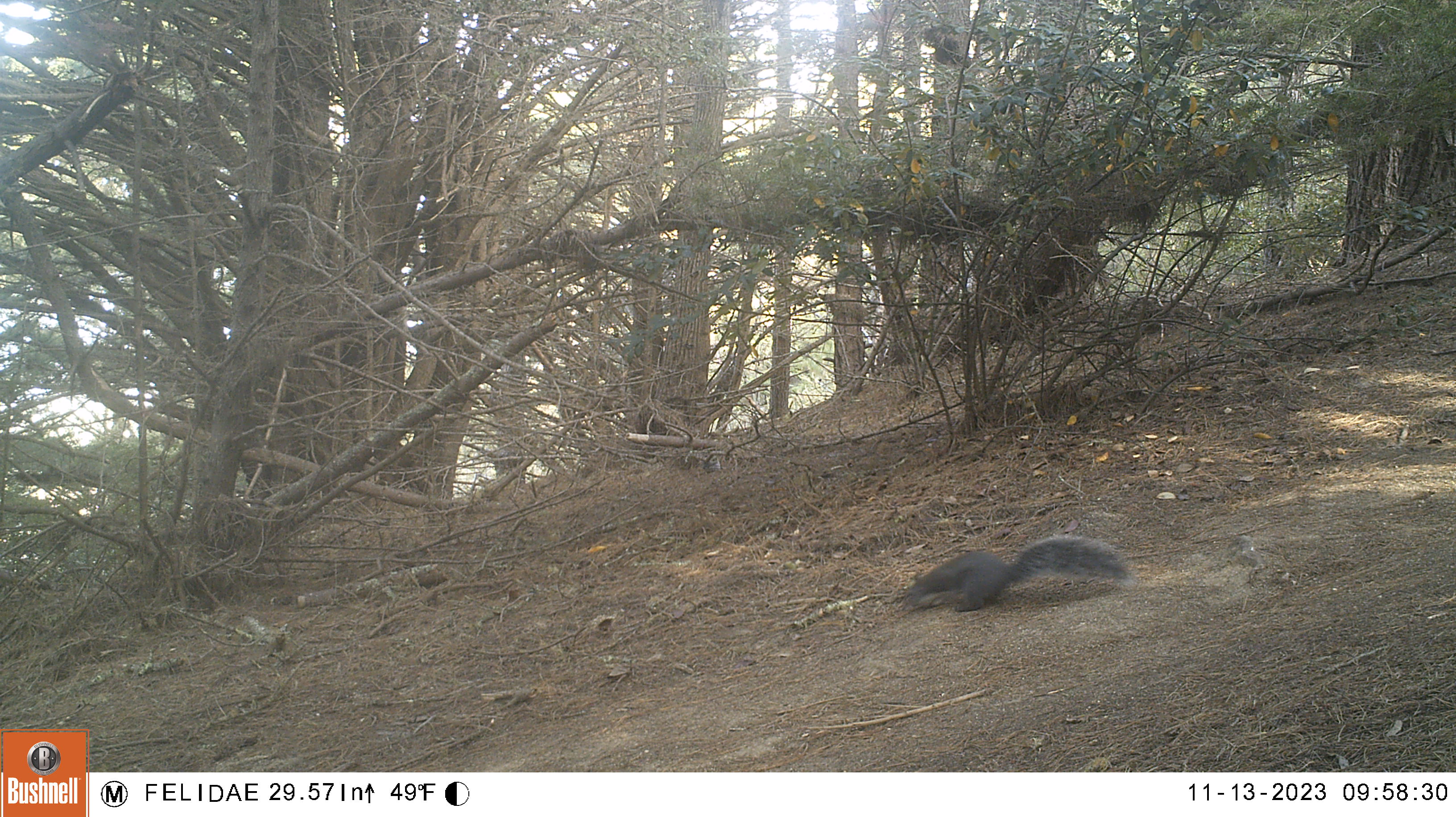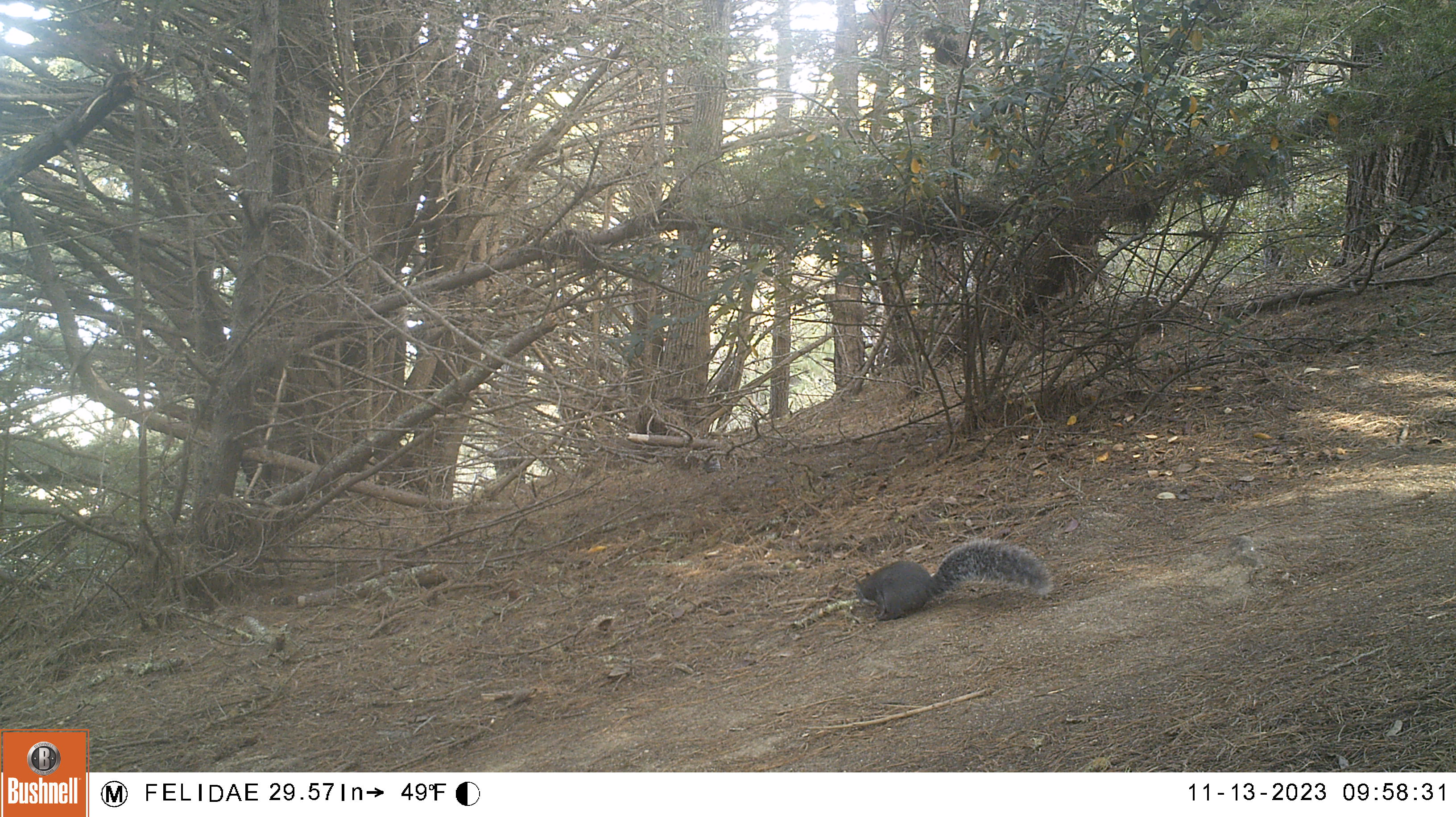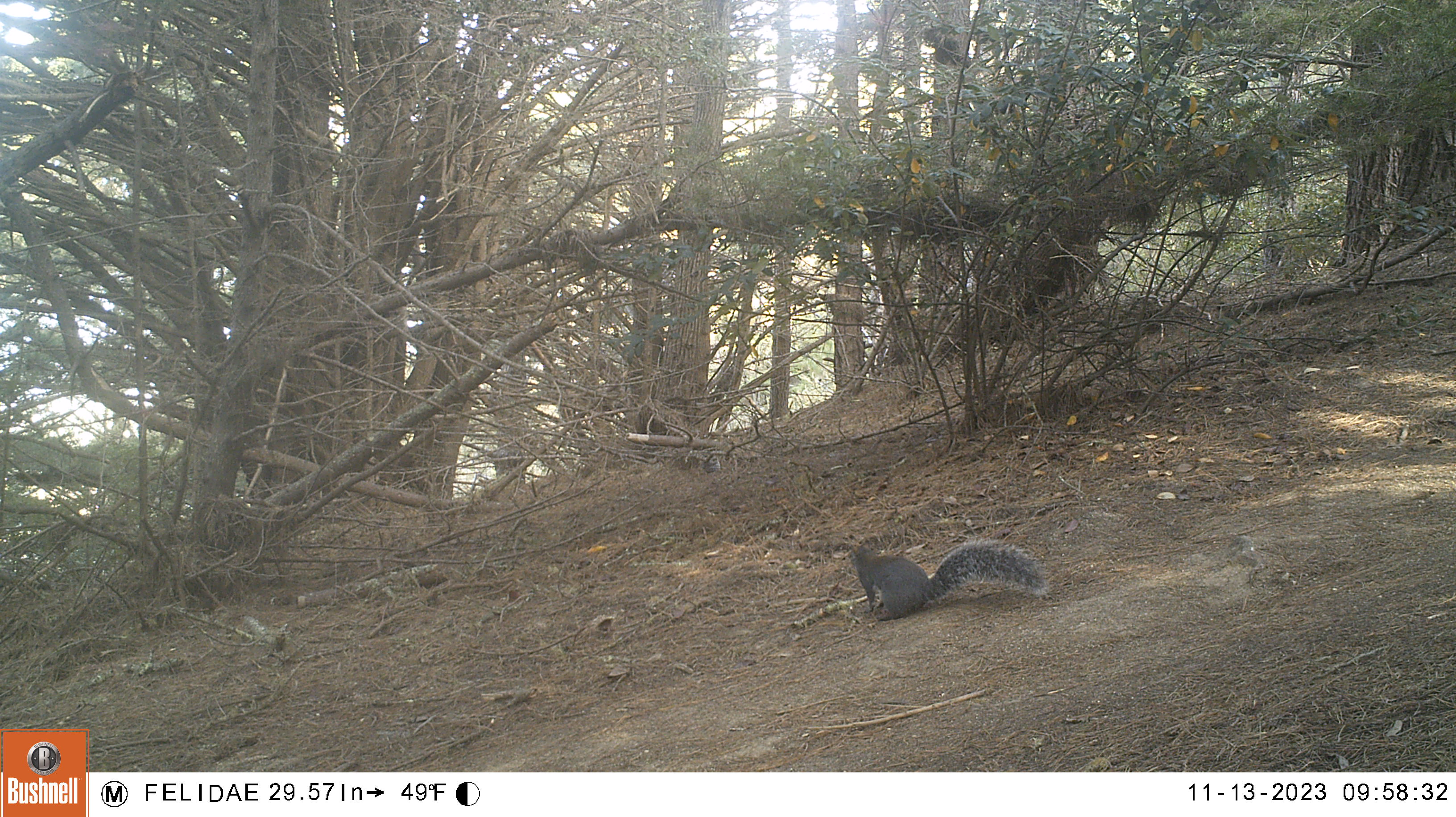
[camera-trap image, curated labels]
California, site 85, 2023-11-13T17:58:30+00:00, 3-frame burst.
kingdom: Animalia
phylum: Chordata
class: Mammalia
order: Rodentia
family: Sciuridae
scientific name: Sciuridae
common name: squirrel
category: unknown squirrel